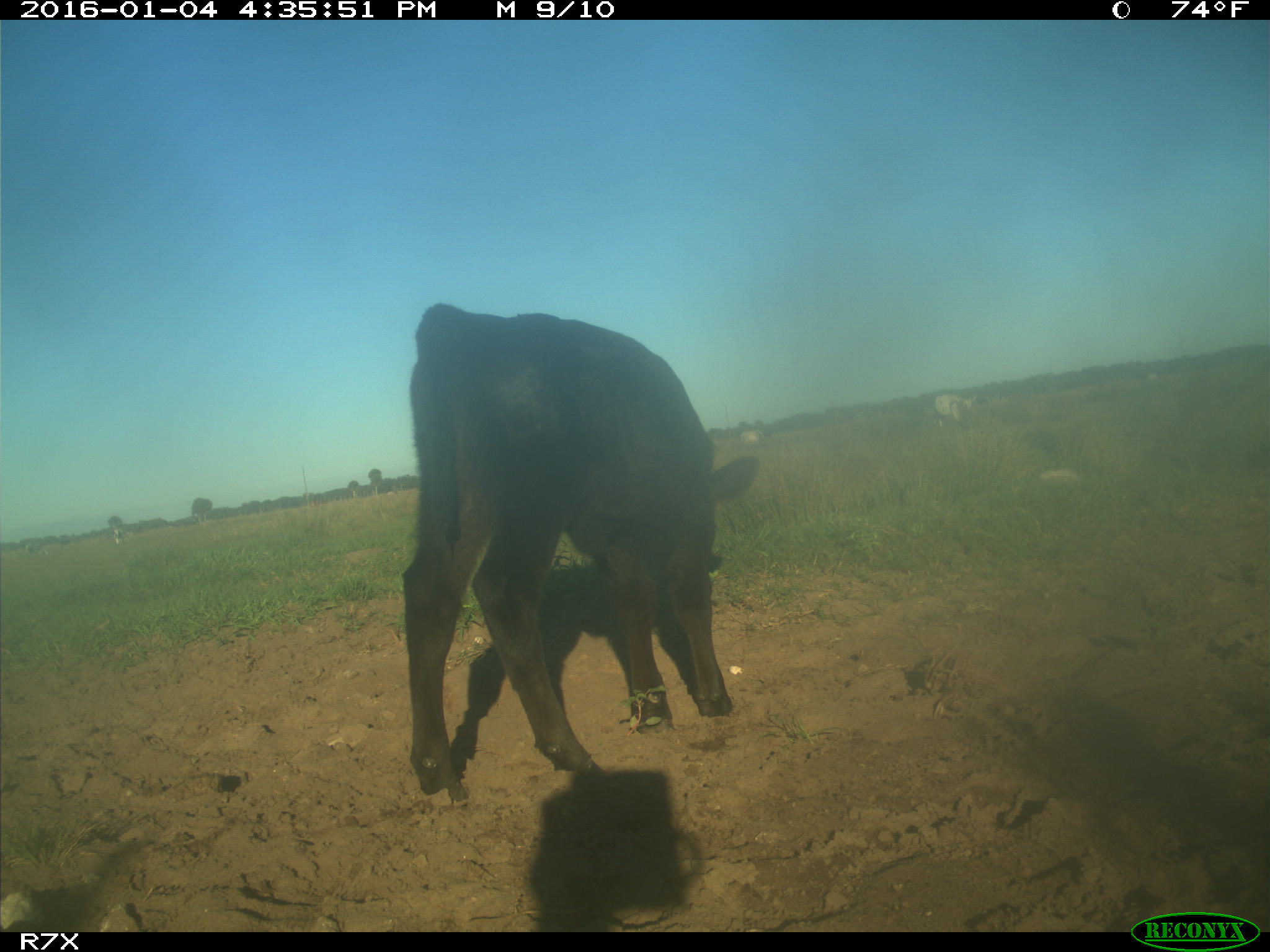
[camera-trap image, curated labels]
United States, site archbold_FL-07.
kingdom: Animalia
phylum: Chordata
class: Mammalia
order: Artiodactyla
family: Bovidae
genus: Bos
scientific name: Bos taurus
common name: domestic cow